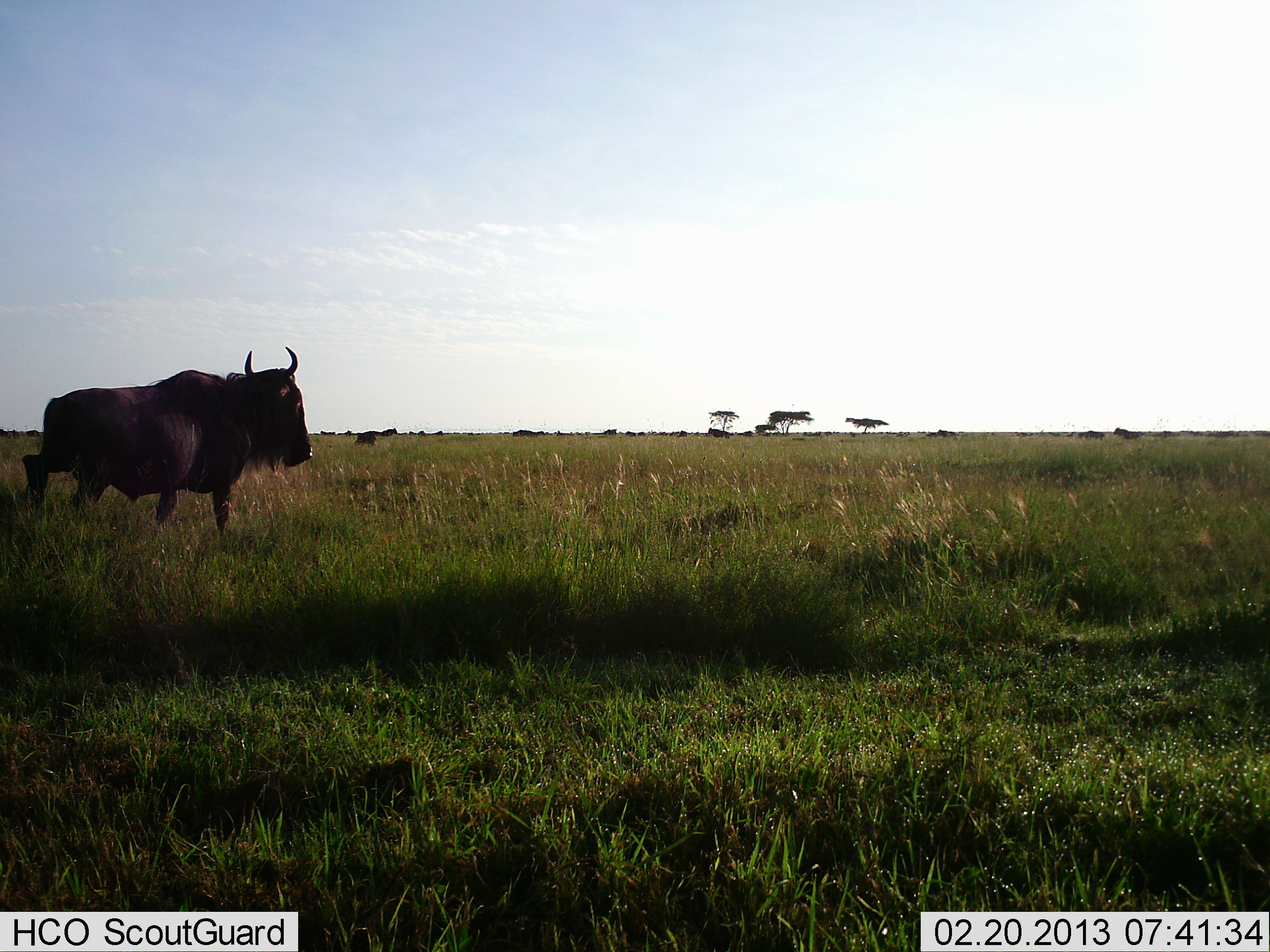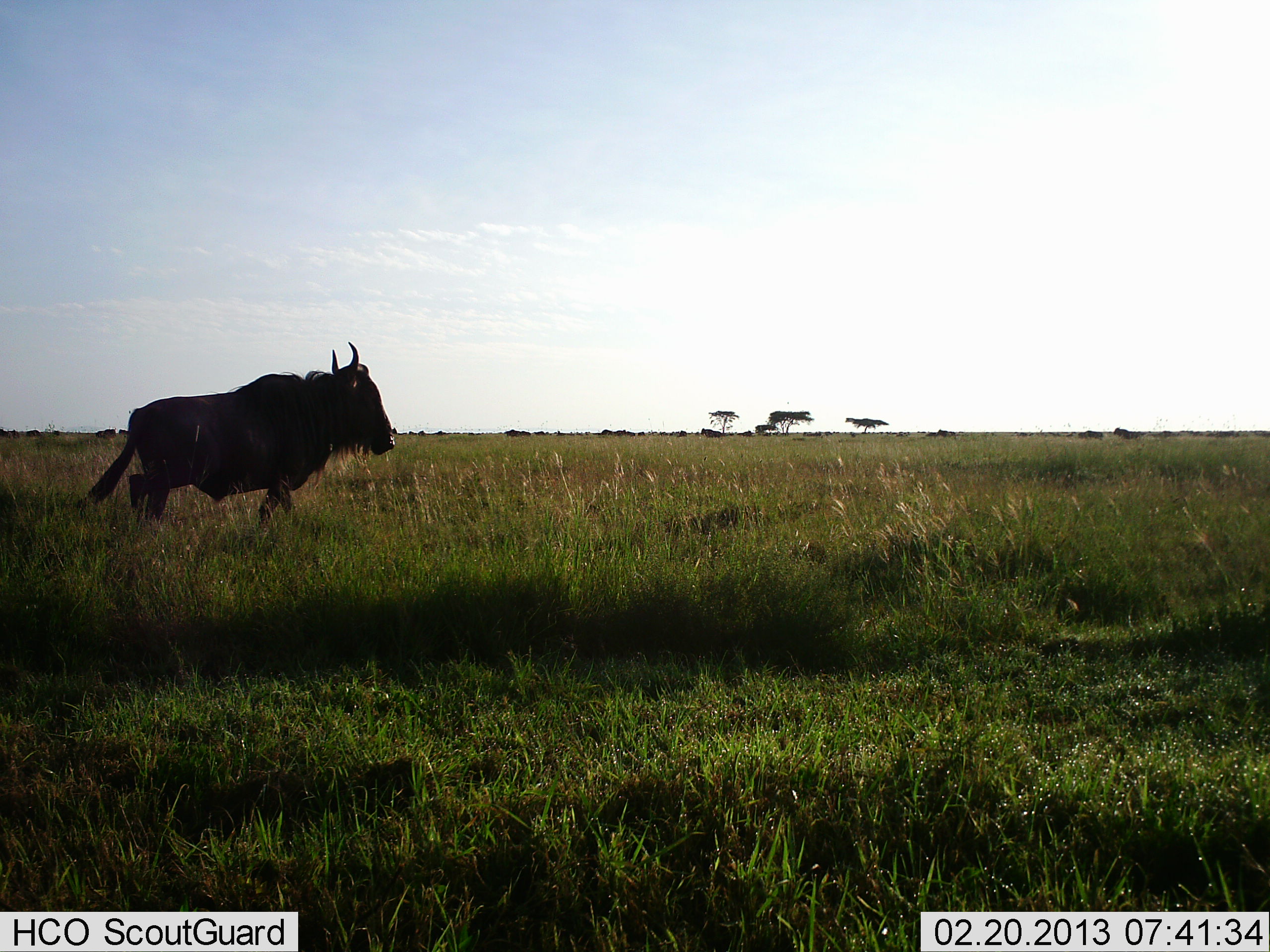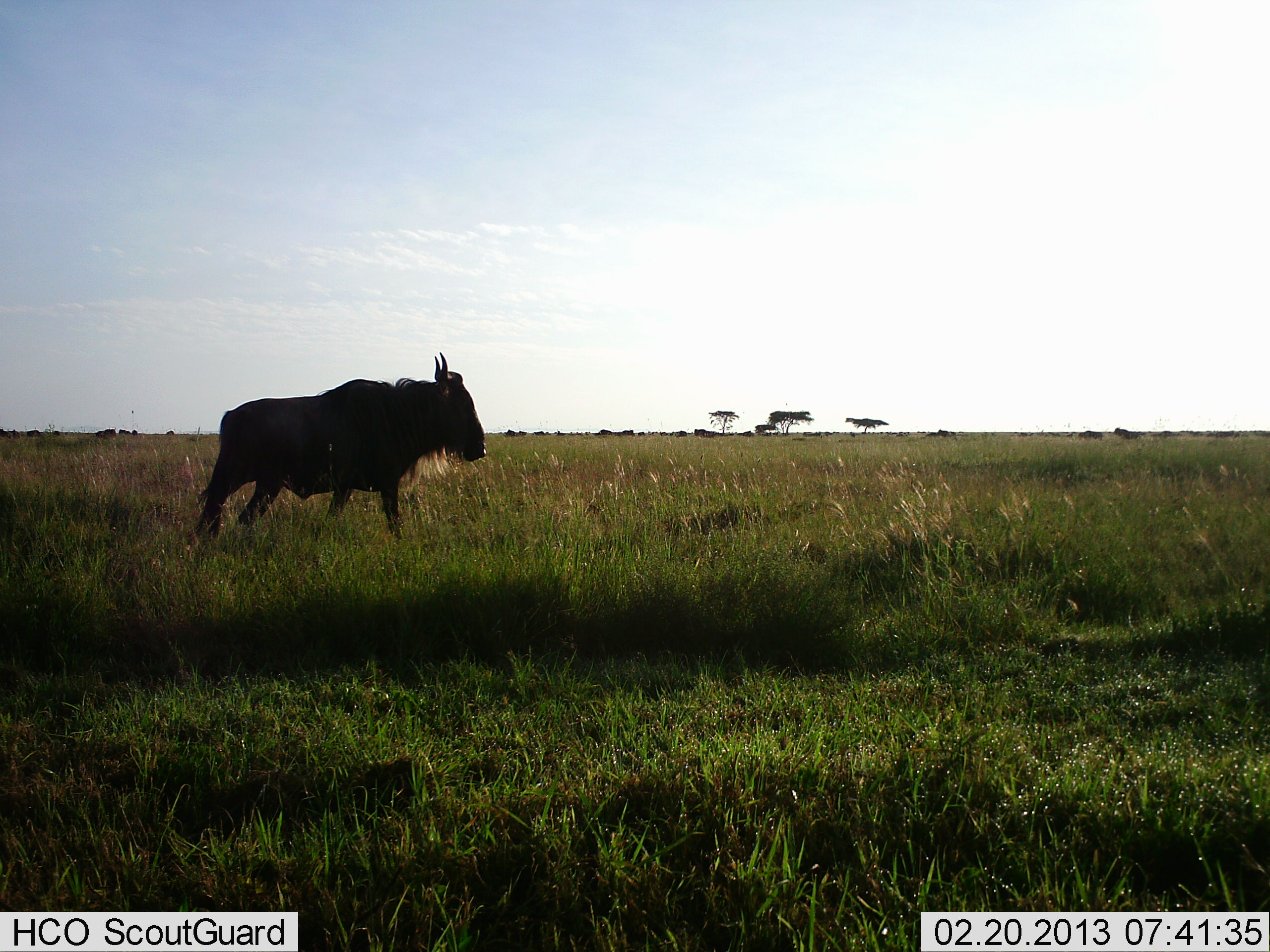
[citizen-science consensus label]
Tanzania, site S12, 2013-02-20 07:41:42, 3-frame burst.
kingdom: Animalia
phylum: Chordata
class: Mammalia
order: Artiodactyla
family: Bovidae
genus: Connochaetes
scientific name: Connochaetes taurinus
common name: blue wildebeest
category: wildebeest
Wildebeest (blue wildebeest) (Connochaetes taurinus), count 1. Behavior (volunteer vote fractions): standing 22%, resting 0%, moving 100%, interacting 0%. Young present (vote fraction): 0%. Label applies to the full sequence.